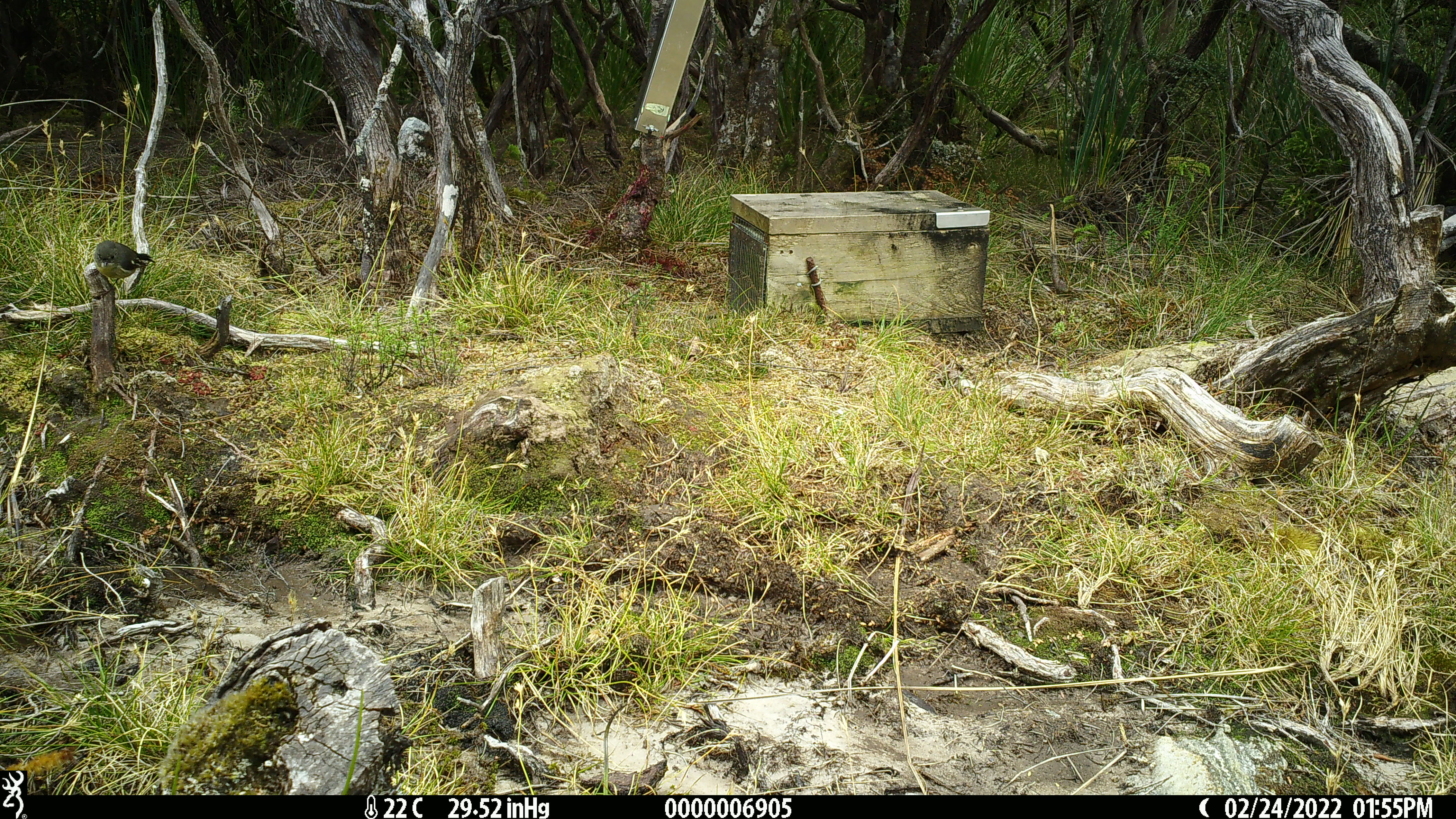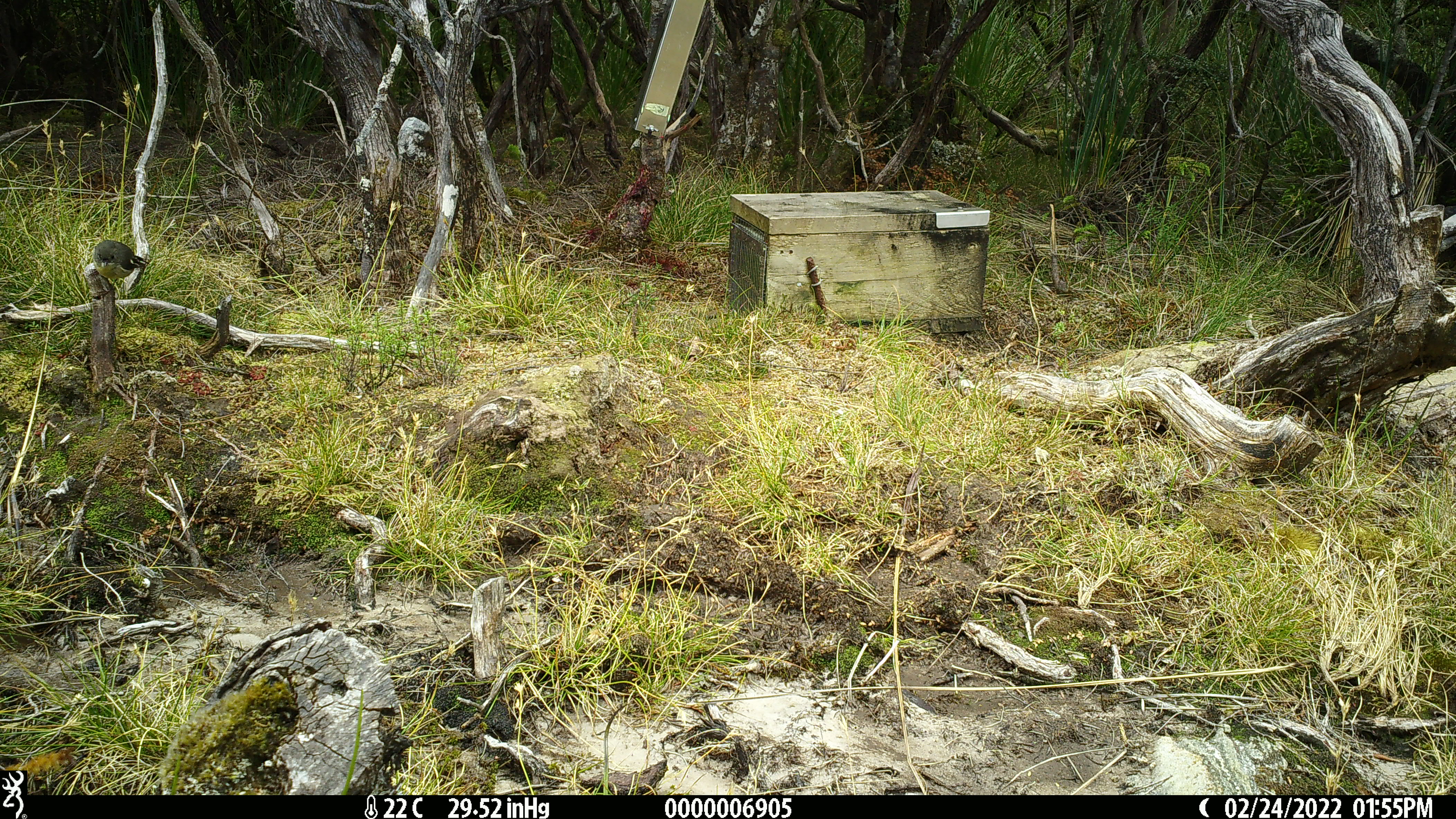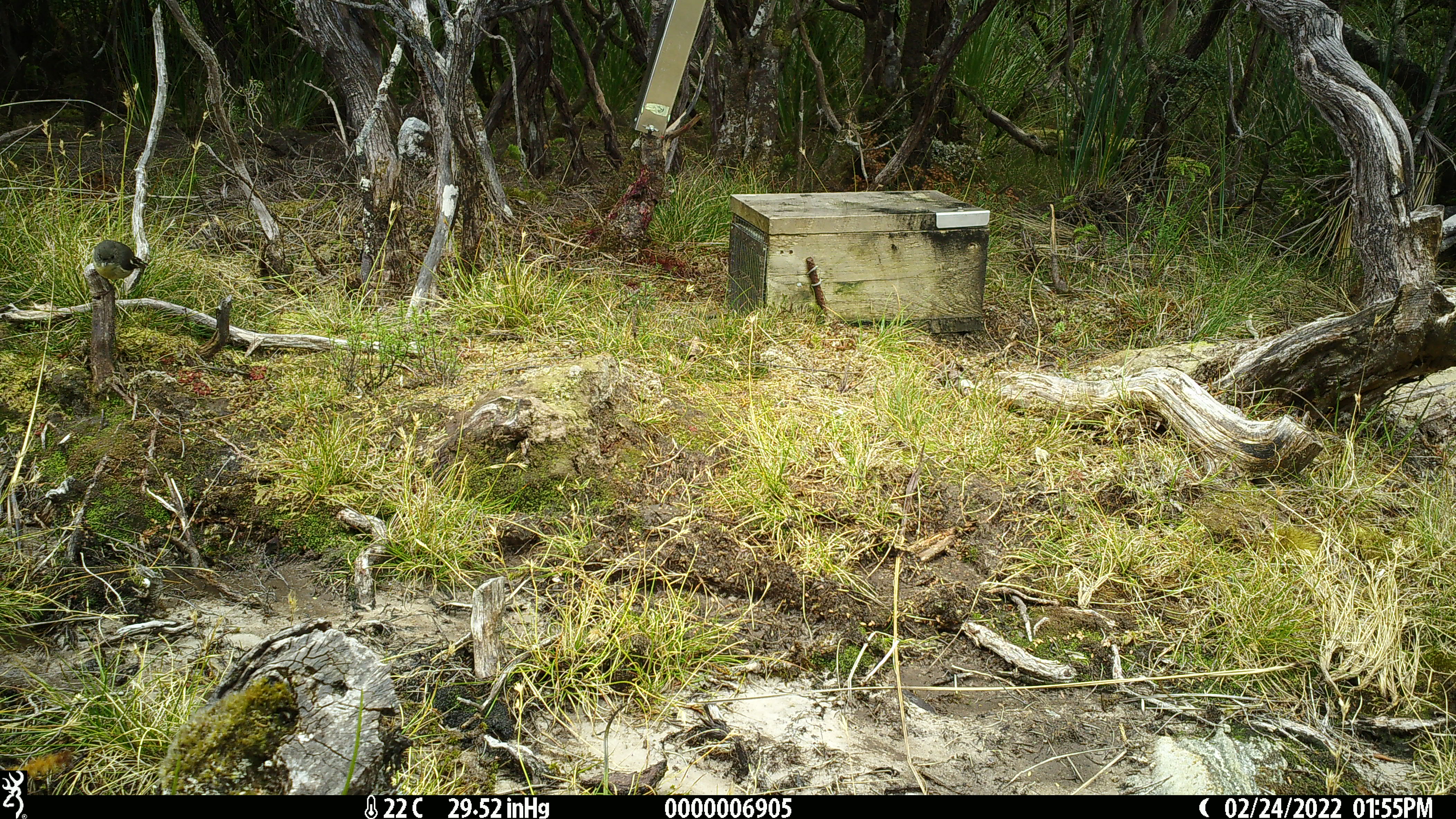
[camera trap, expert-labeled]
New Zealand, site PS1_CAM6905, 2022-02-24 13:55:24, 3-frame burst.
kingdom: Animalia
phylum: Chordata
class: Aves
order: Passeriformes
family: Petroicidae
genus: Petroica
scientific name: Petroica macrocephala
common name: tomtit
Tomtit (Petroica macrocephala).